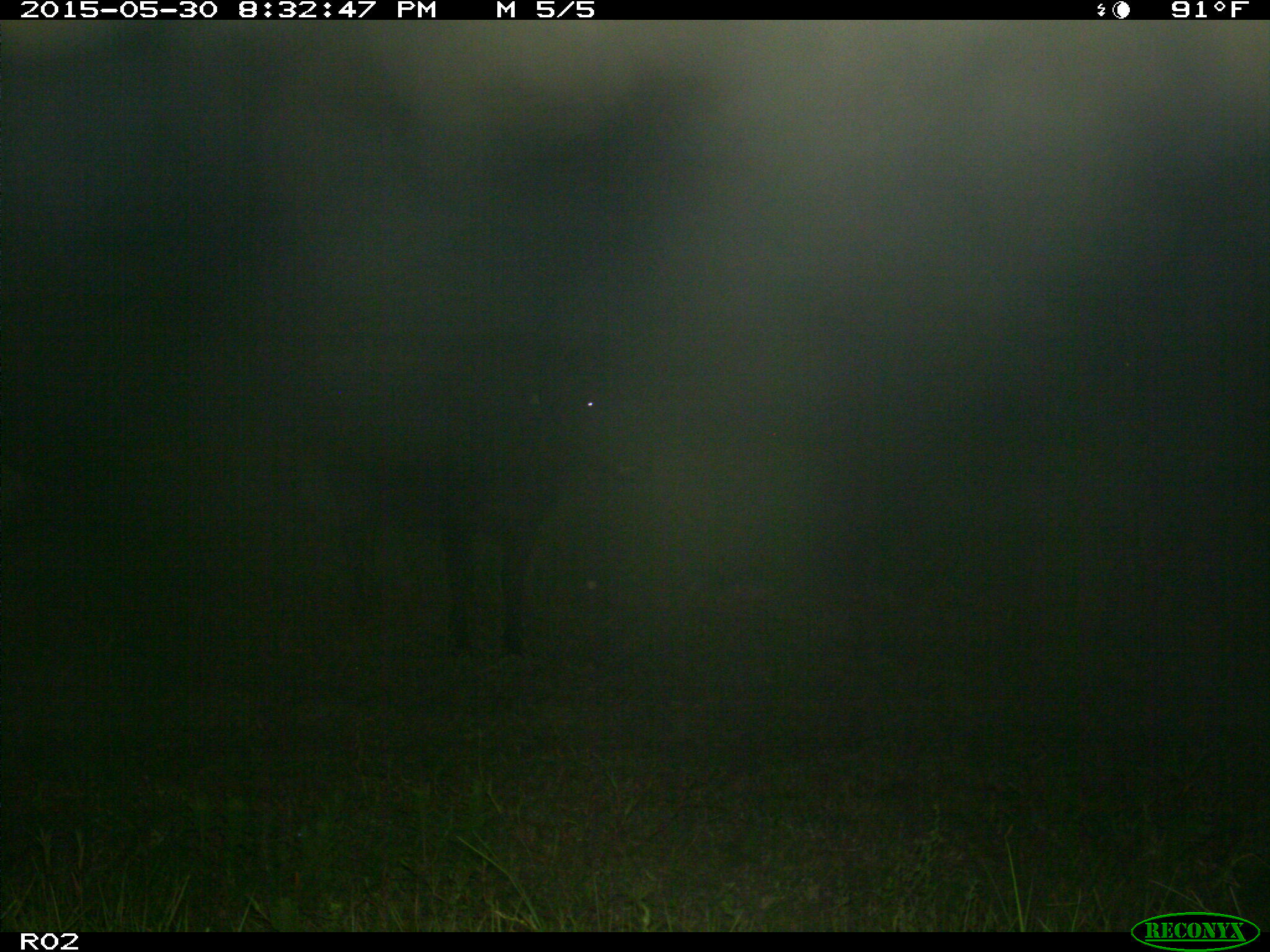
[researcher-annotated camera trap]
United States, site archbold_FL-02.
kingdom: Animalia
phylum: Chordata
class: Mammalia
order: Artiodactyla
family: Bovidae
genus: Bos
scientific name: Bos taurus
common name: domestic cow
Bos taurus (domestic cow).